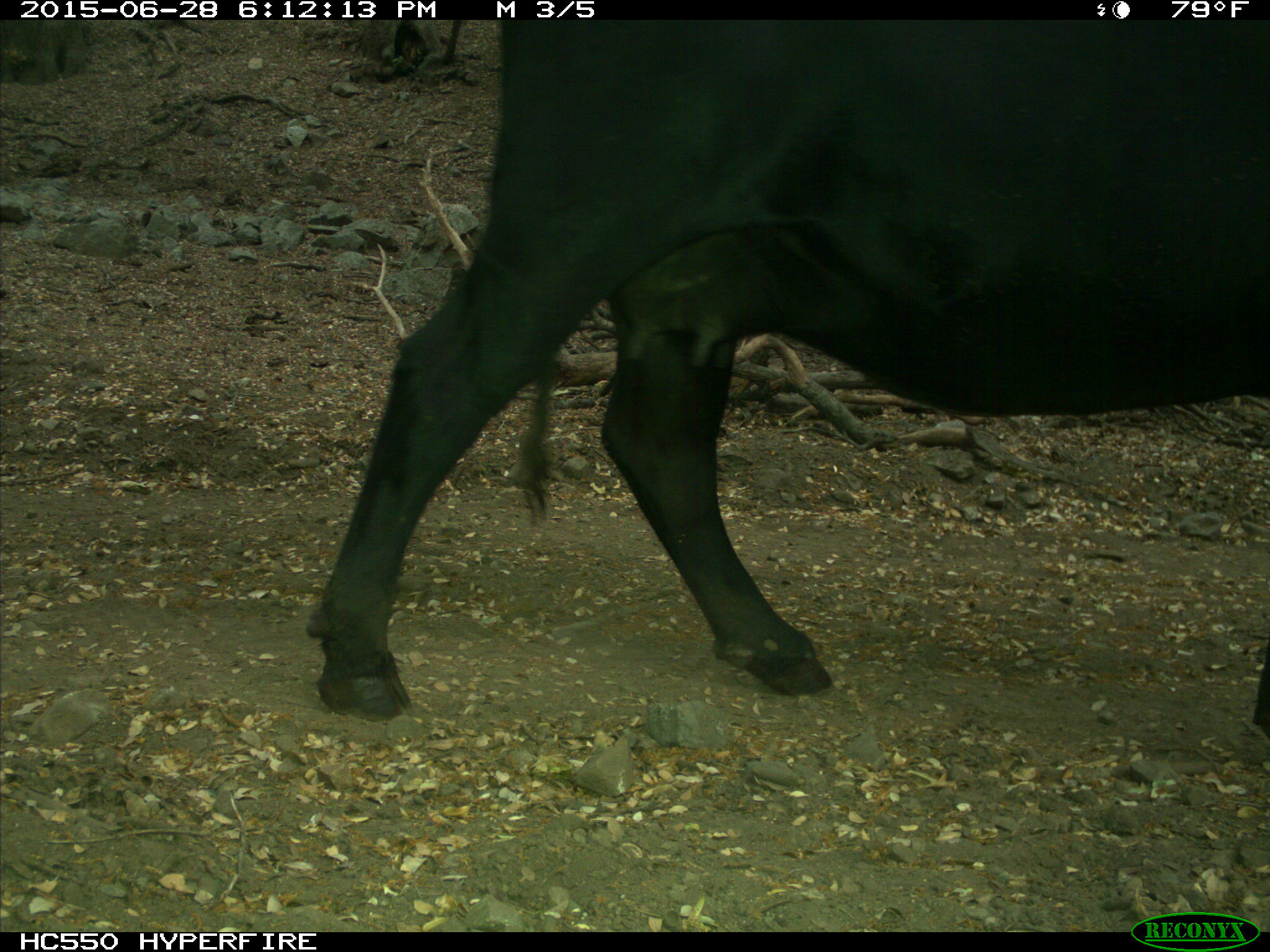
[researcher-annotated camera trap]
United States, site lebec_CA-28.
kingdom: Animalia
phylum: Chordata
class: Mammalia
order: Artiodactyla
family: Bovidae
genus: Bos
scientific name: Bos taurus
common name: domestic cow